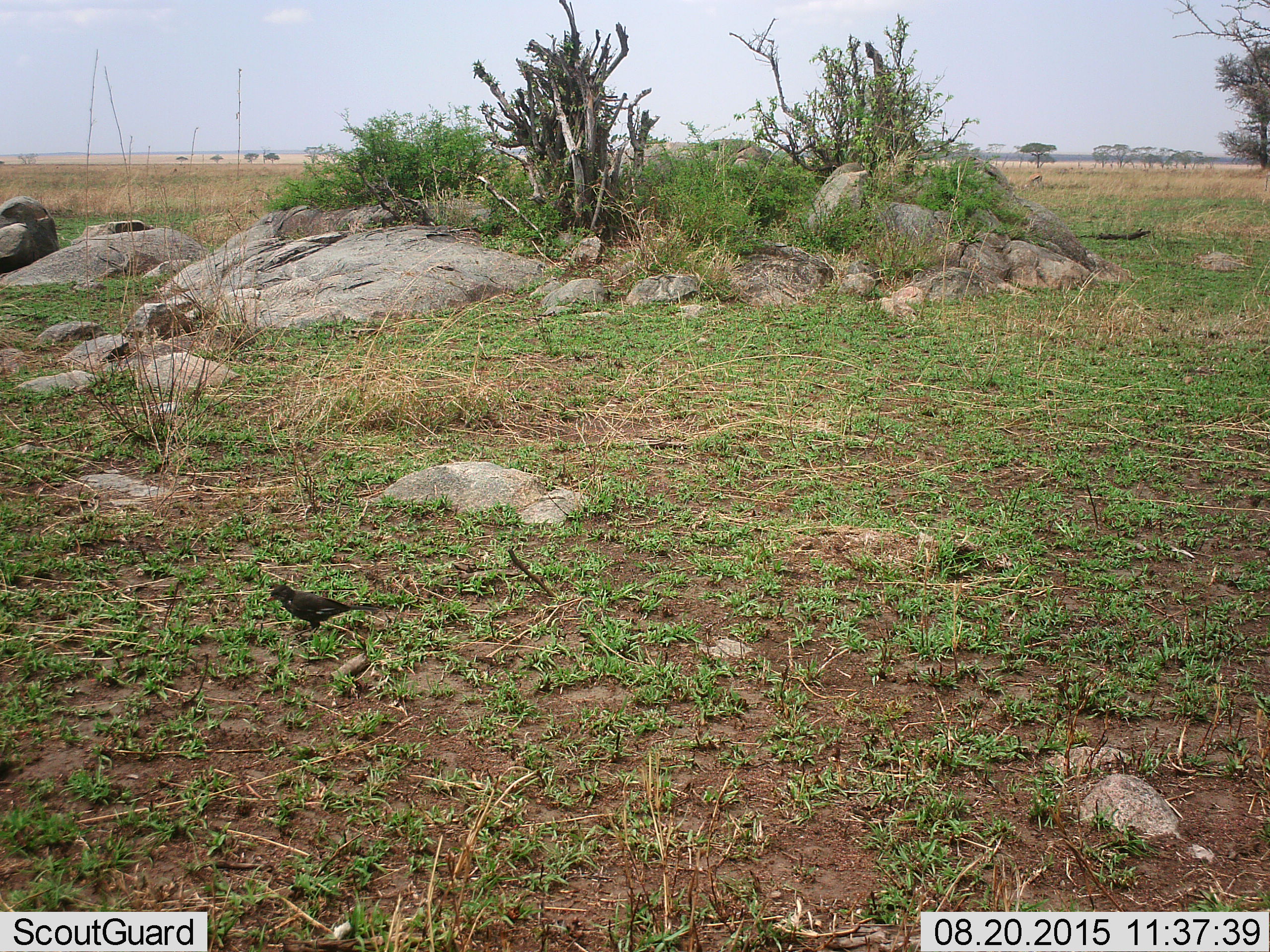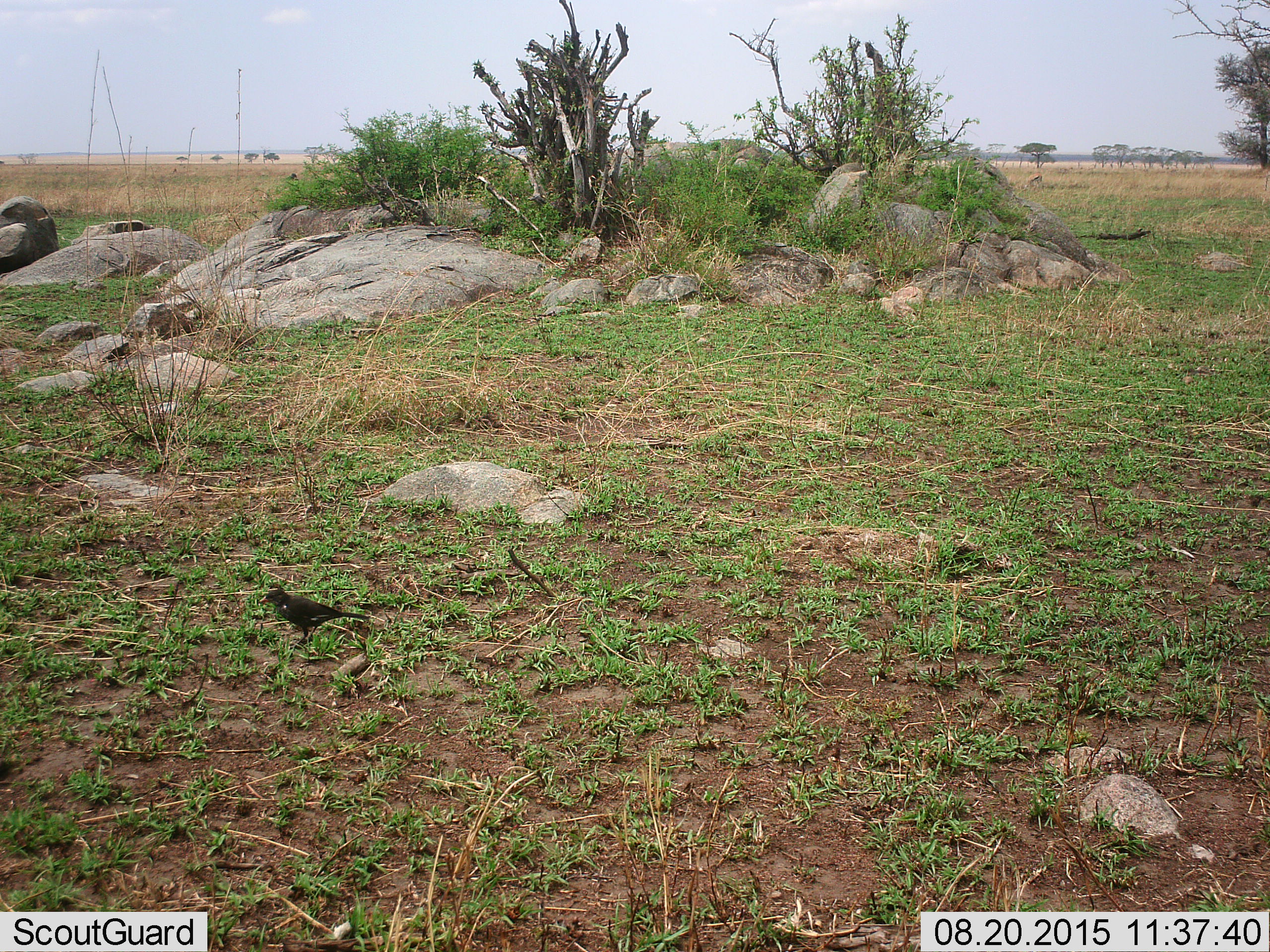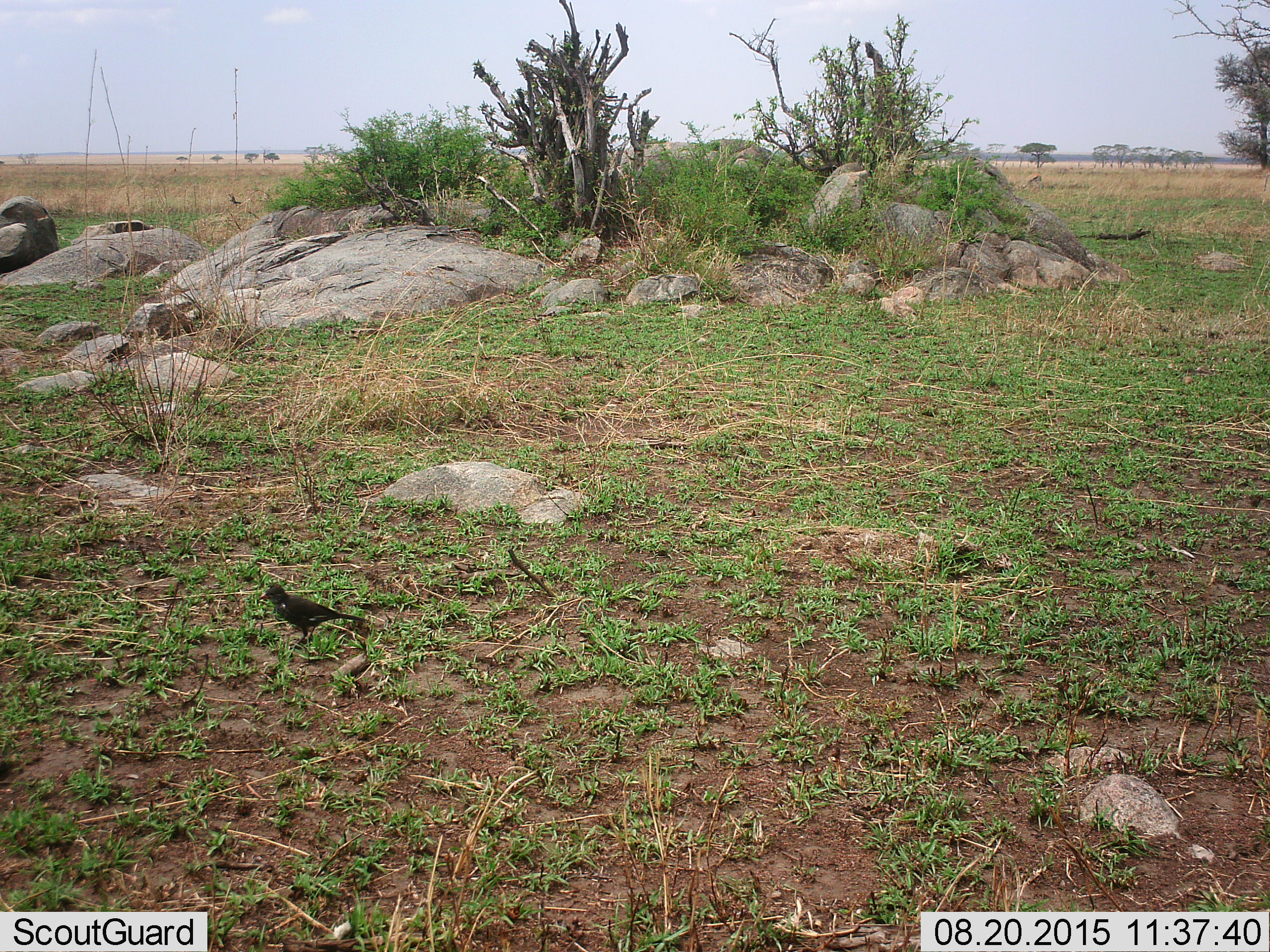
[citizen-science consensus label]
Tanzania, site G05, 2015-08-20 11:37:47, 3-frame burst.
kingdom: Animalia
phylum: Chordata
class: Aves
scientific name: Aves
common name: bird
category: otherbird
Otherbird (bird) (Aves), count 1. Behavior (volunteer vote fractions): standing 88%, resting 0%, moving 25%, interacting 0%. Young present (vote fraction): 0%. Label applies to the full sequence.